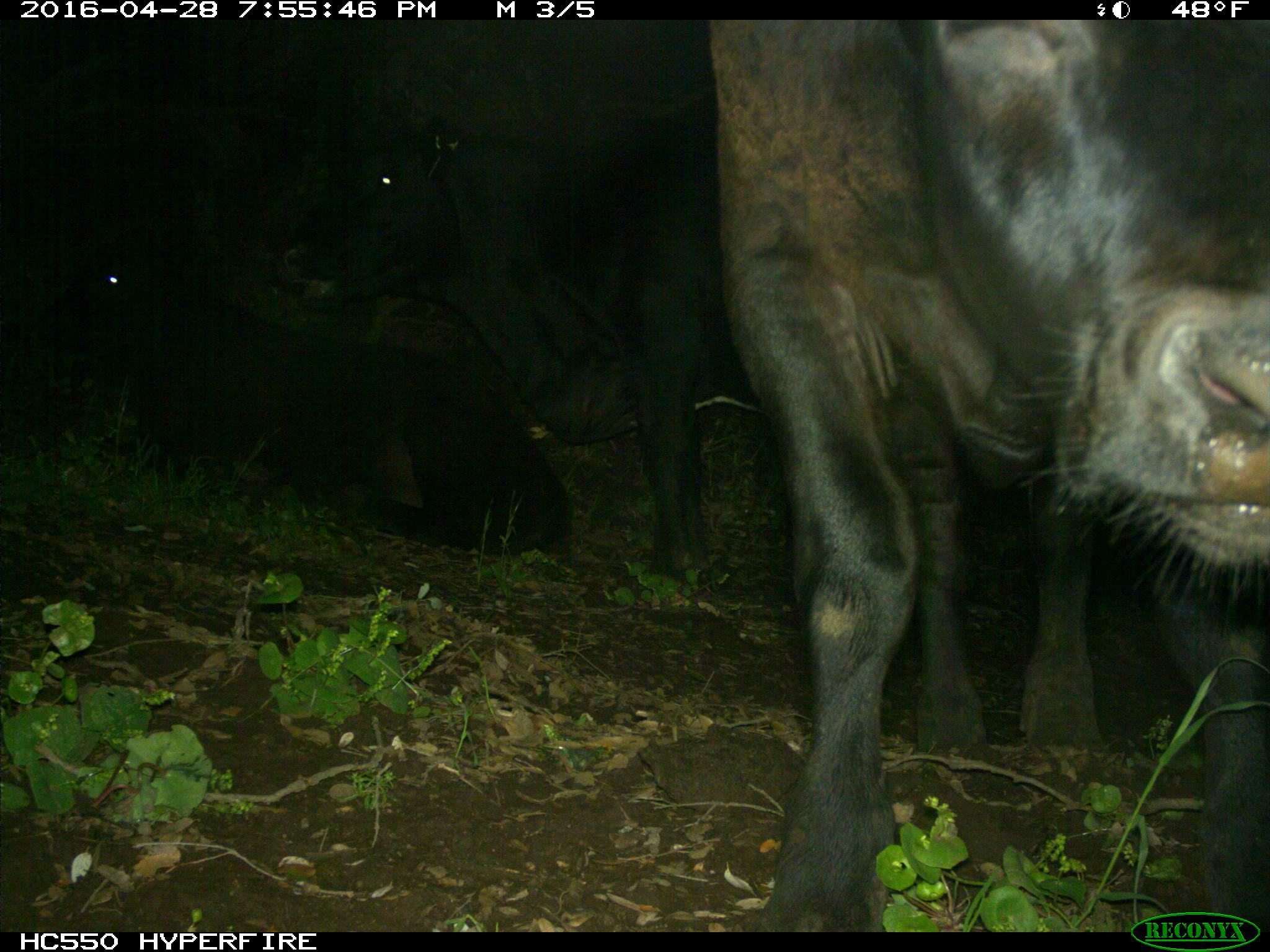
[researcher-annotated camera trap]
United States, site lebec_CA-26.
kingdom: Animalia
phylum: Chordata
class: Mammalia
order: Artiodactyla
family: Bovidae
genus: Bos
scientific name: Bos taurus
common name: domestic cow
Bos taurus (domestic cow).